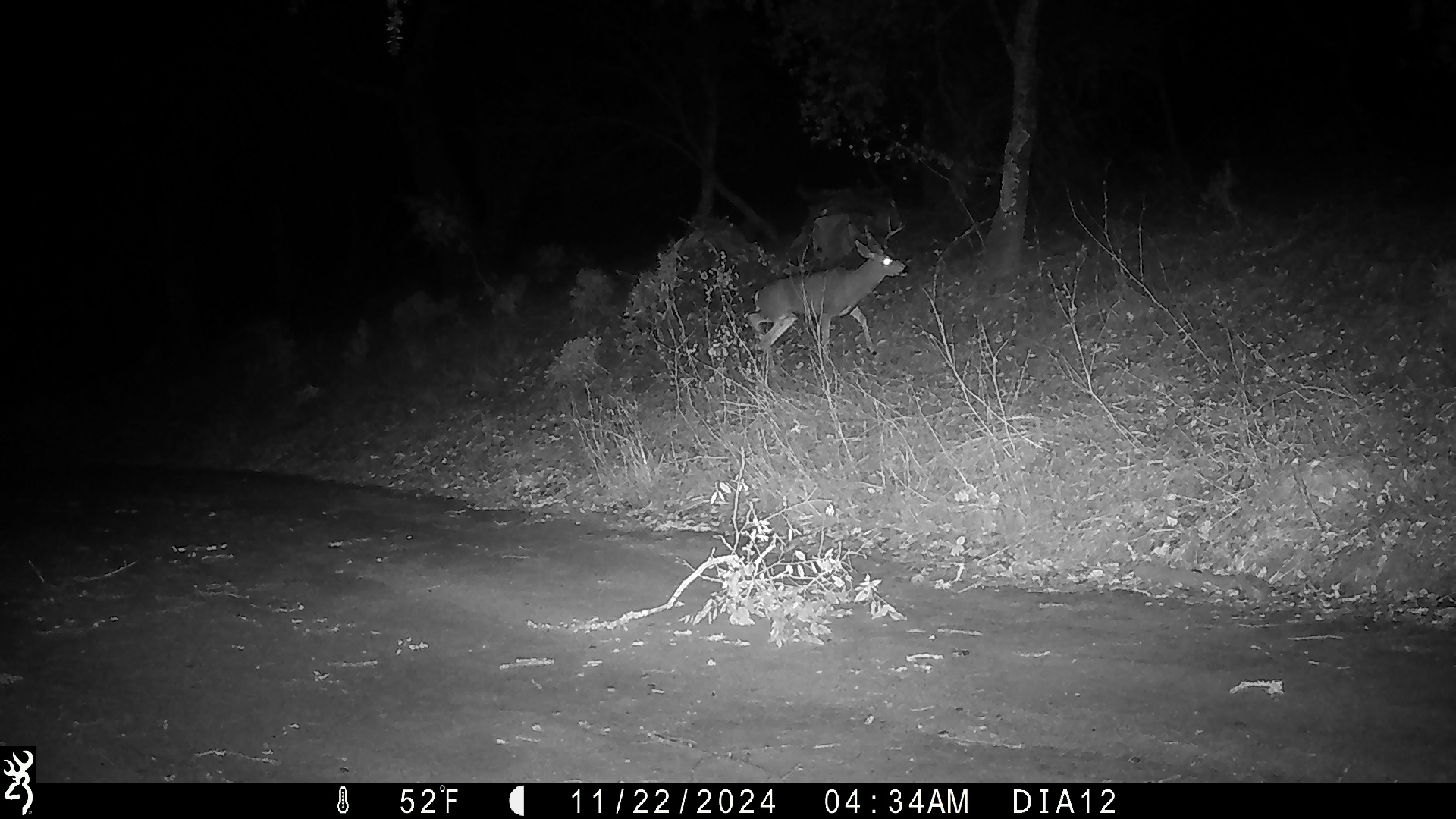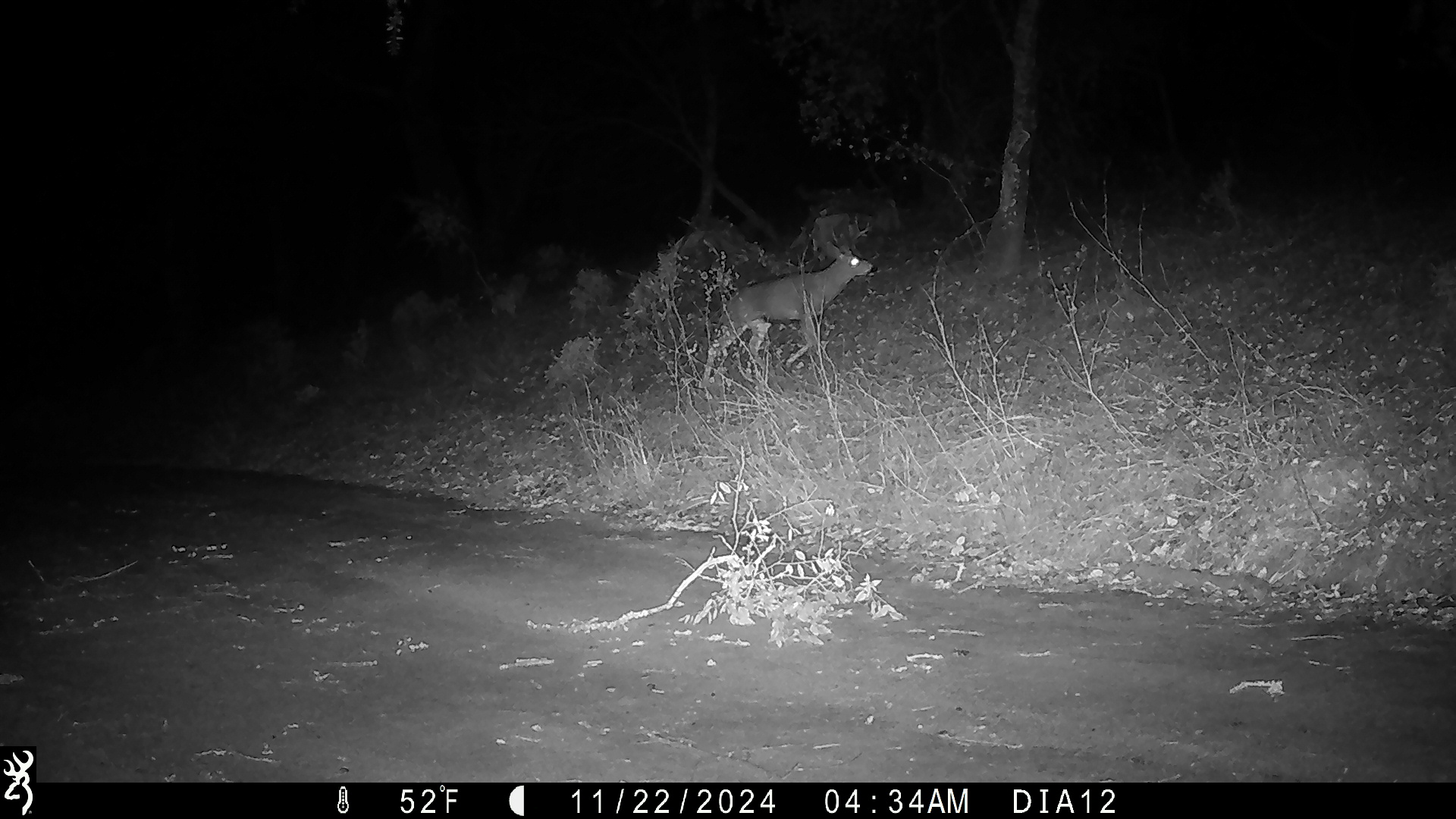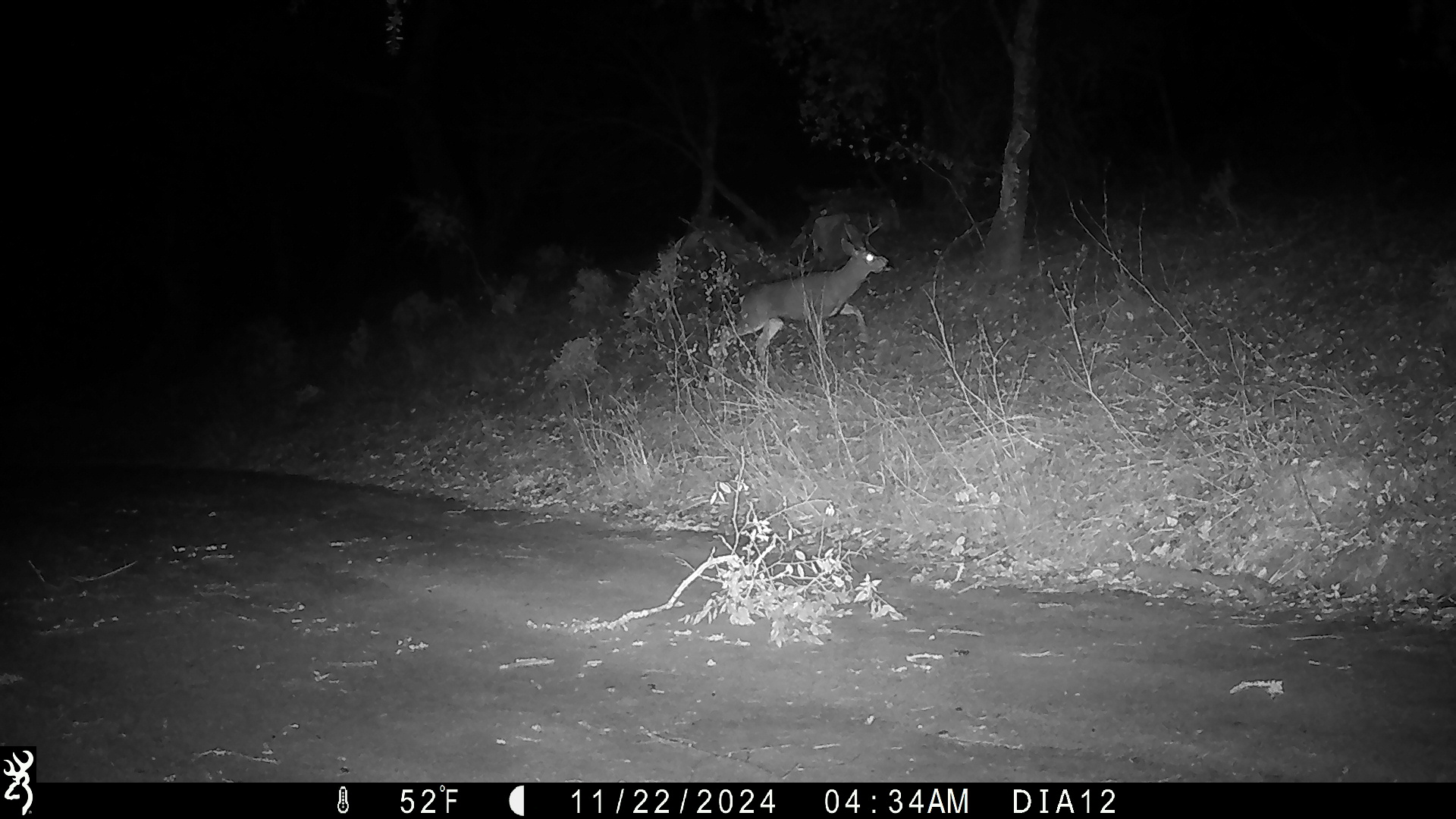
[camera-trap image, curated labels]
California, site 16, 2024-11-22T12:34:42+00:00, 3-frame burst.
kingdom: Animalia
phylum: Chordata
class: Mammalia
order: Artiodactyla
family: Cervidae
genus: Odocoileus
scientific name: Odocoileus hemionus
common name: mule deer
Mule deer (Odocoileus hemionus).